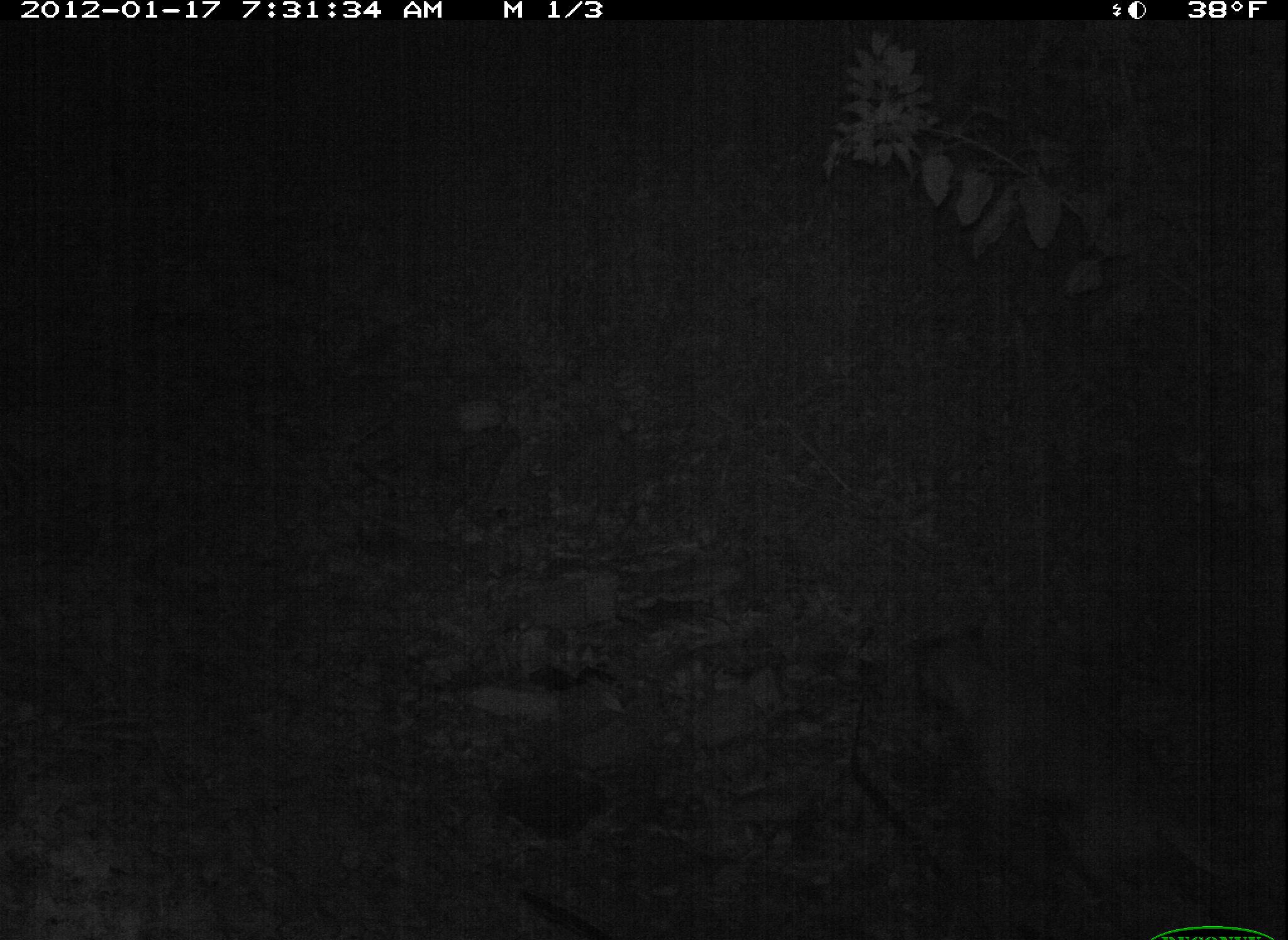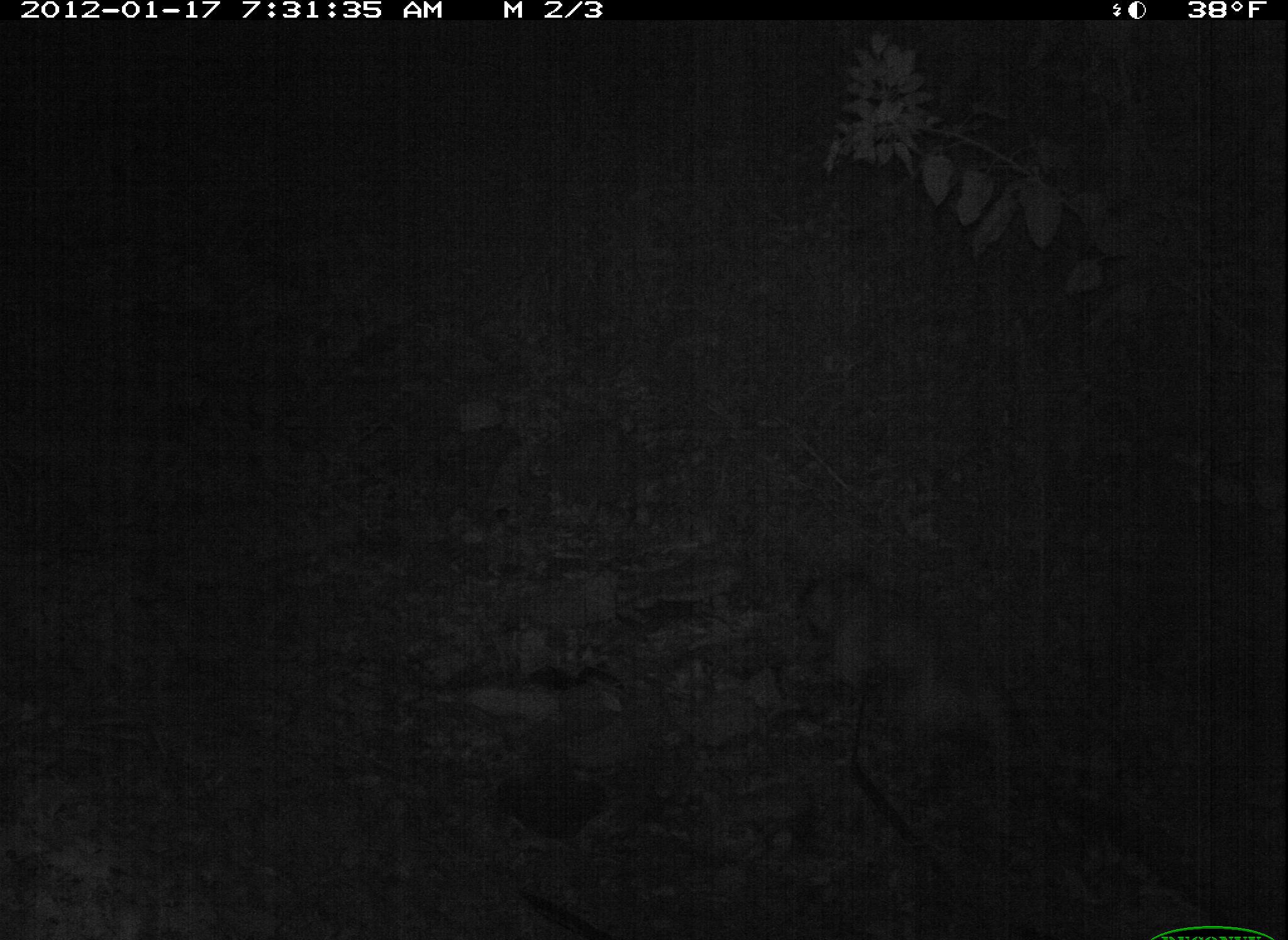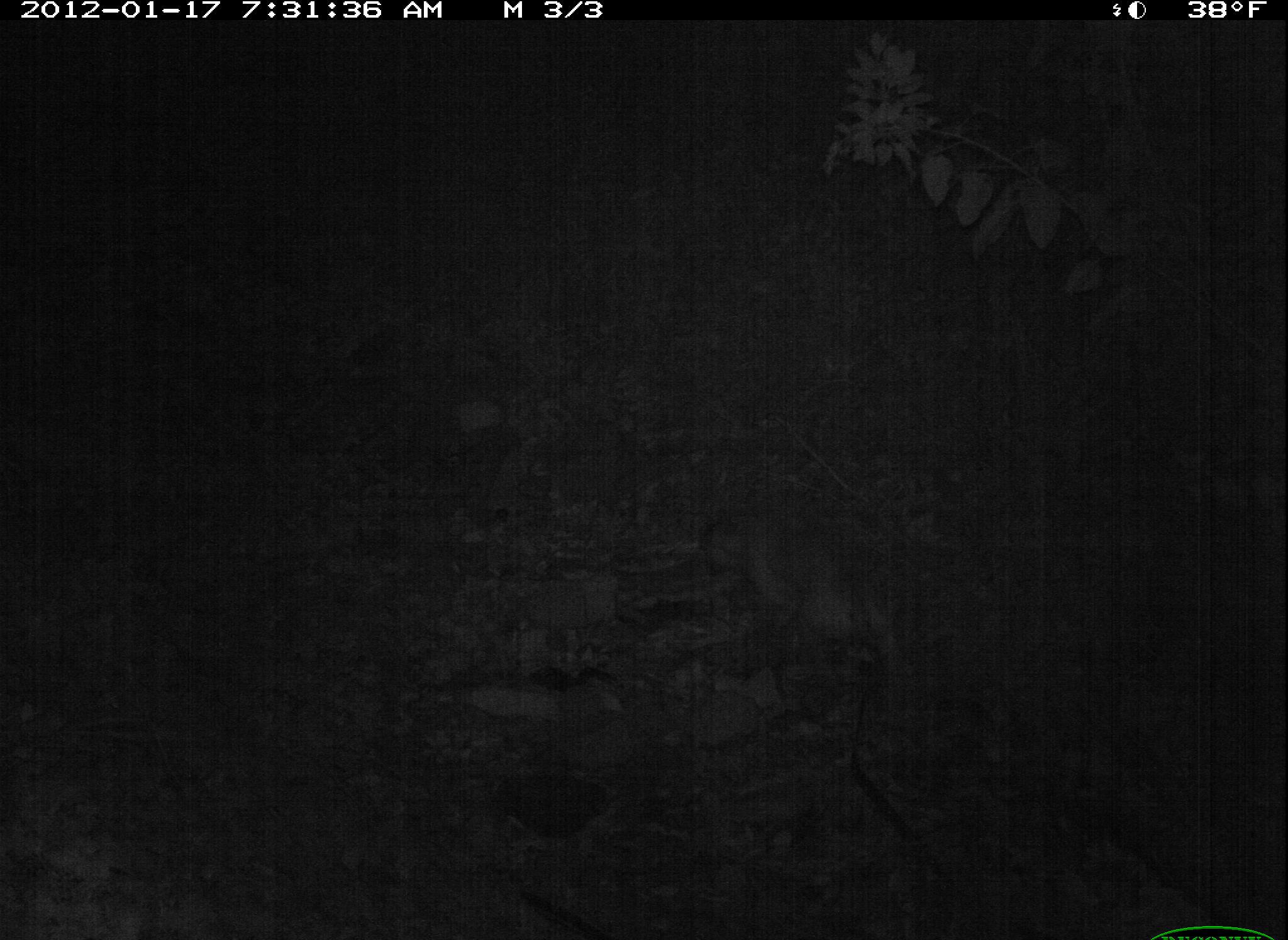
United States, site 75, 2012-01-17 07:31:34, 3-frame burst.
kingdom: Animalia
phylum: Chordata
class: Mammalia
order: Carnivora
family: Canidae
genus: Canis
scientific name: Canis familiaris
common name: domestic dog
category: dog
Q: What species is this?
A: Dog (domestic dog) (Canis familiaris).